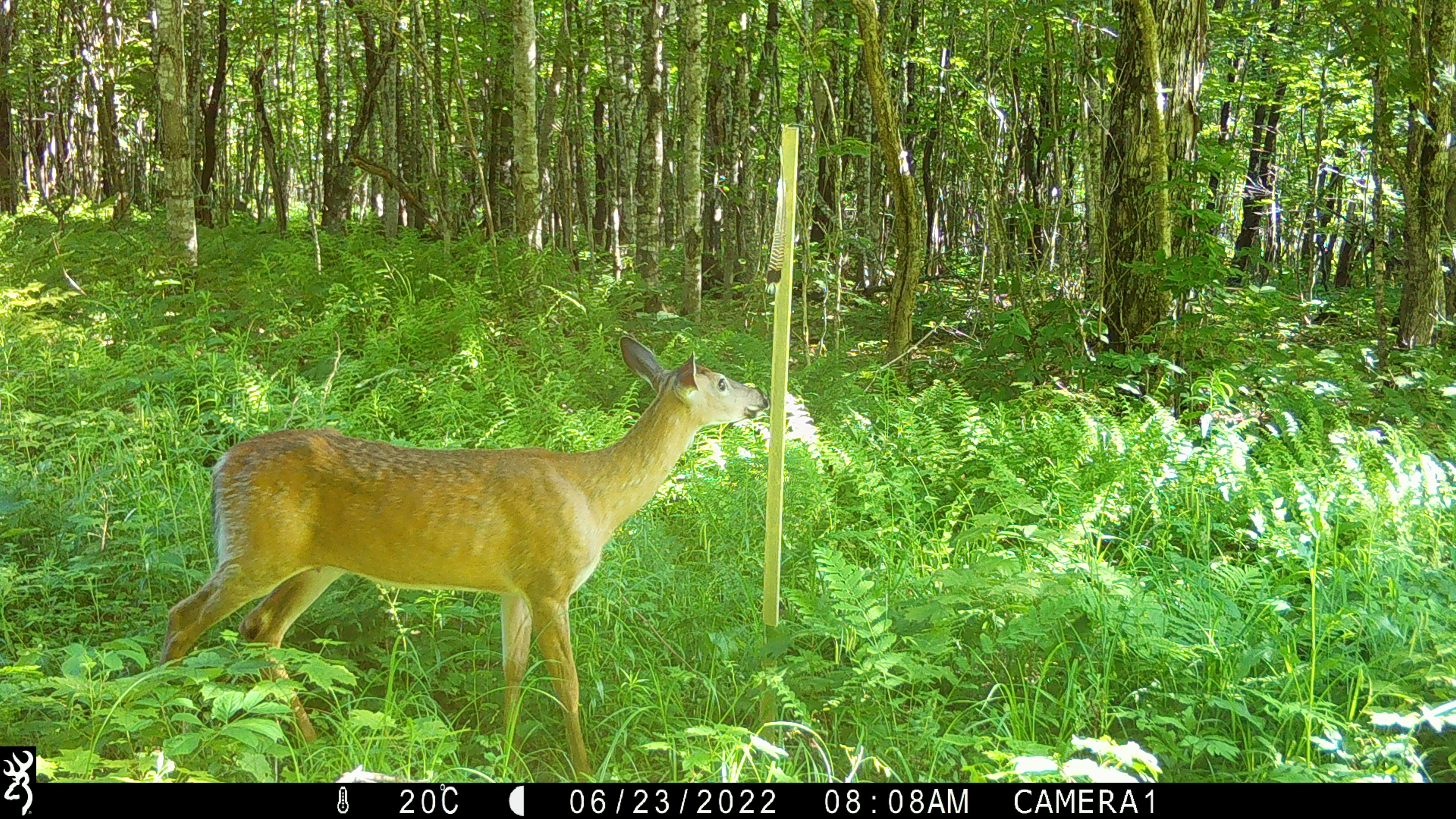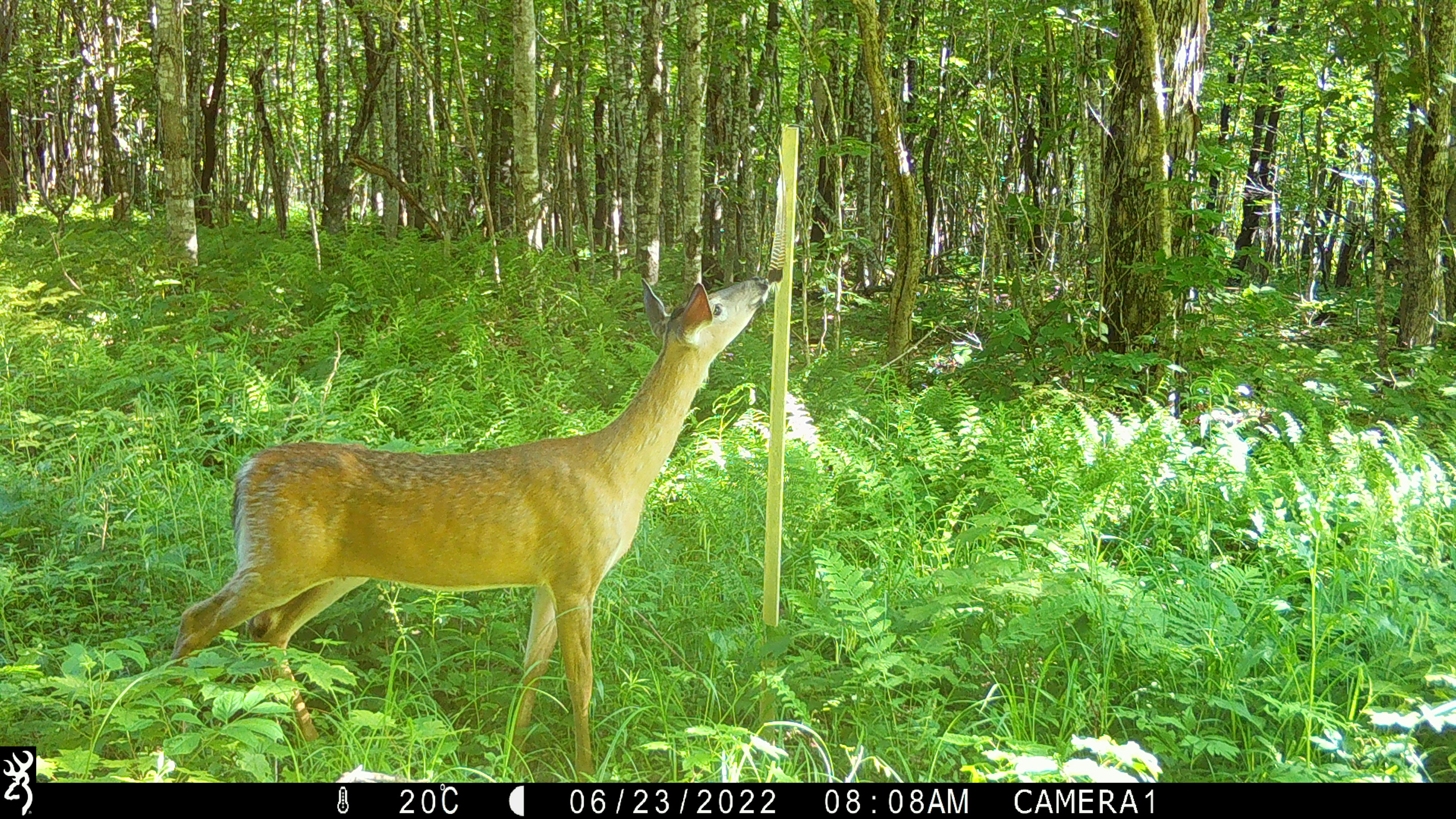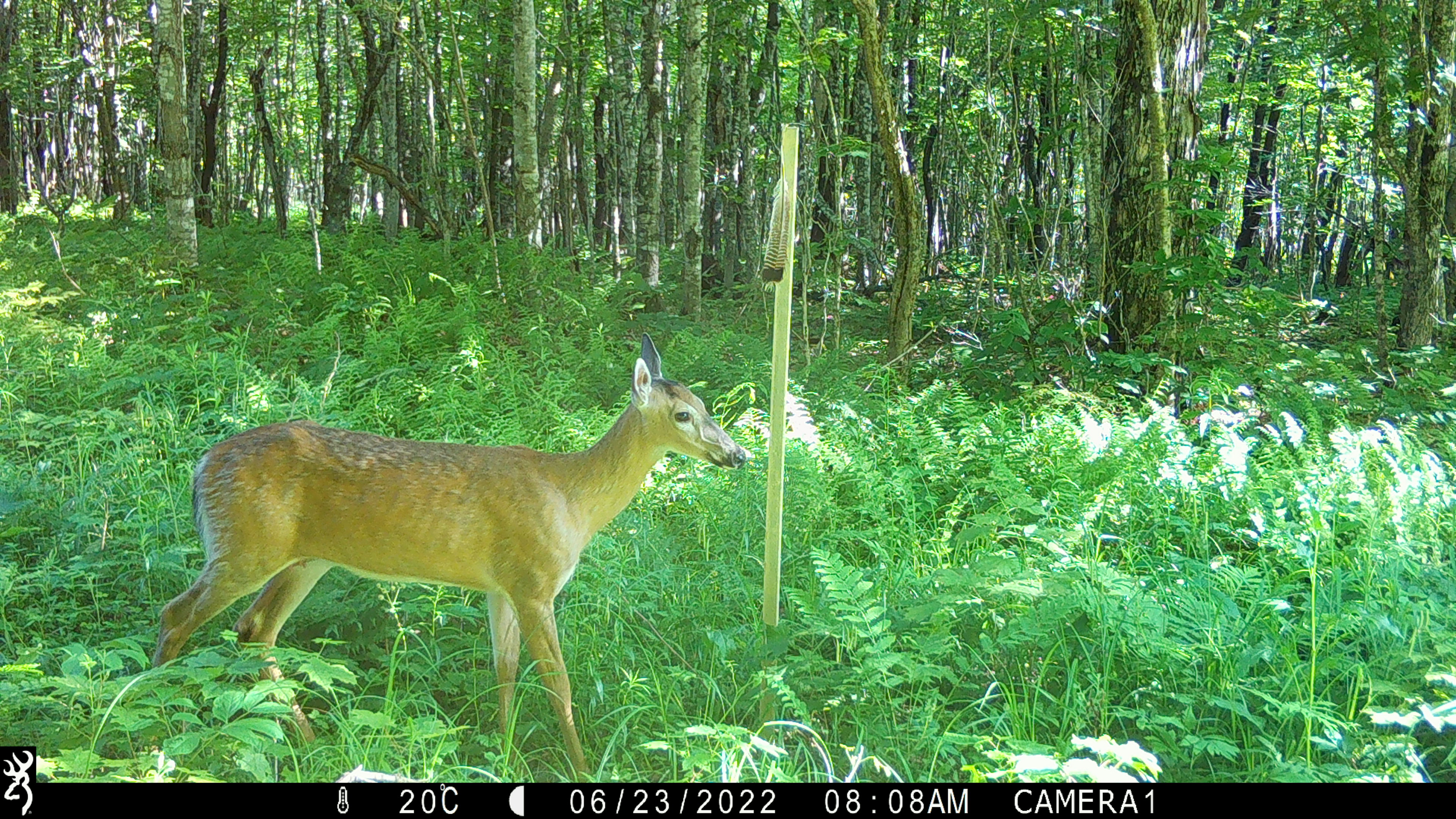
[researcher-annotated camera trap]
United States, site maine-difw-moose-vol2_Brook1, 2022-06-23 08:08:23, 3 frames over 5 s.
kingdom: Animalia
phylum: Chordata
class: Mammalia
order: Artiodactyla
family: Cervidae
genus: Odocoileus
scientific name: Odocoileus virginianus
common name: white-tailed deer